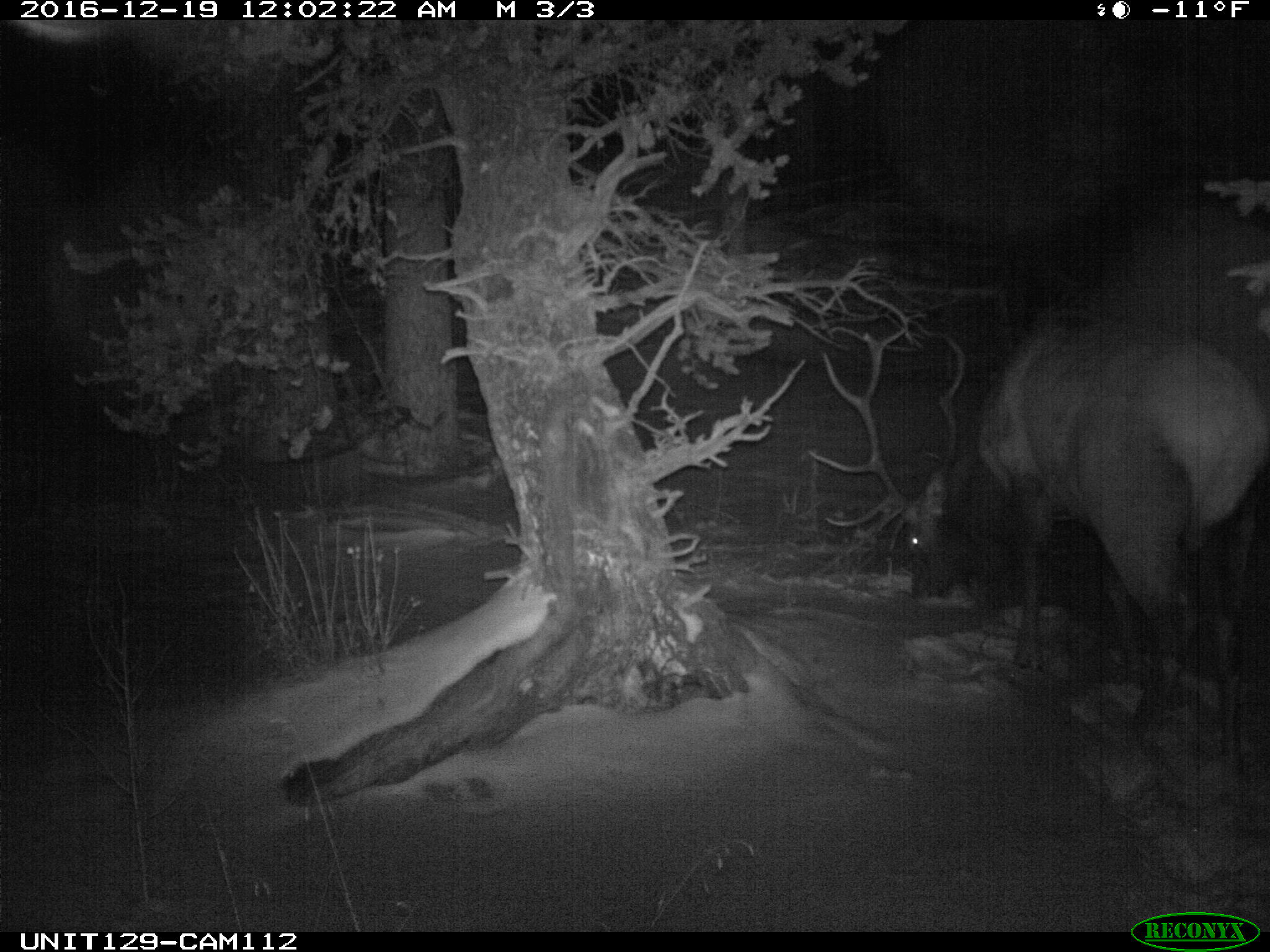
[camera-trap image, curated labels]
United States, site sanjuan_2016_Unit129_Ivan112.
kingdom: Animalia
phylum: Chordata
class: Mammalia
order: Artiodactyla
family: Cervidae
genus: Cervus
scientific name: Cervus elaphus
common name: red deer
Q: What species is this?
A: Cervus elaphus (red deer).